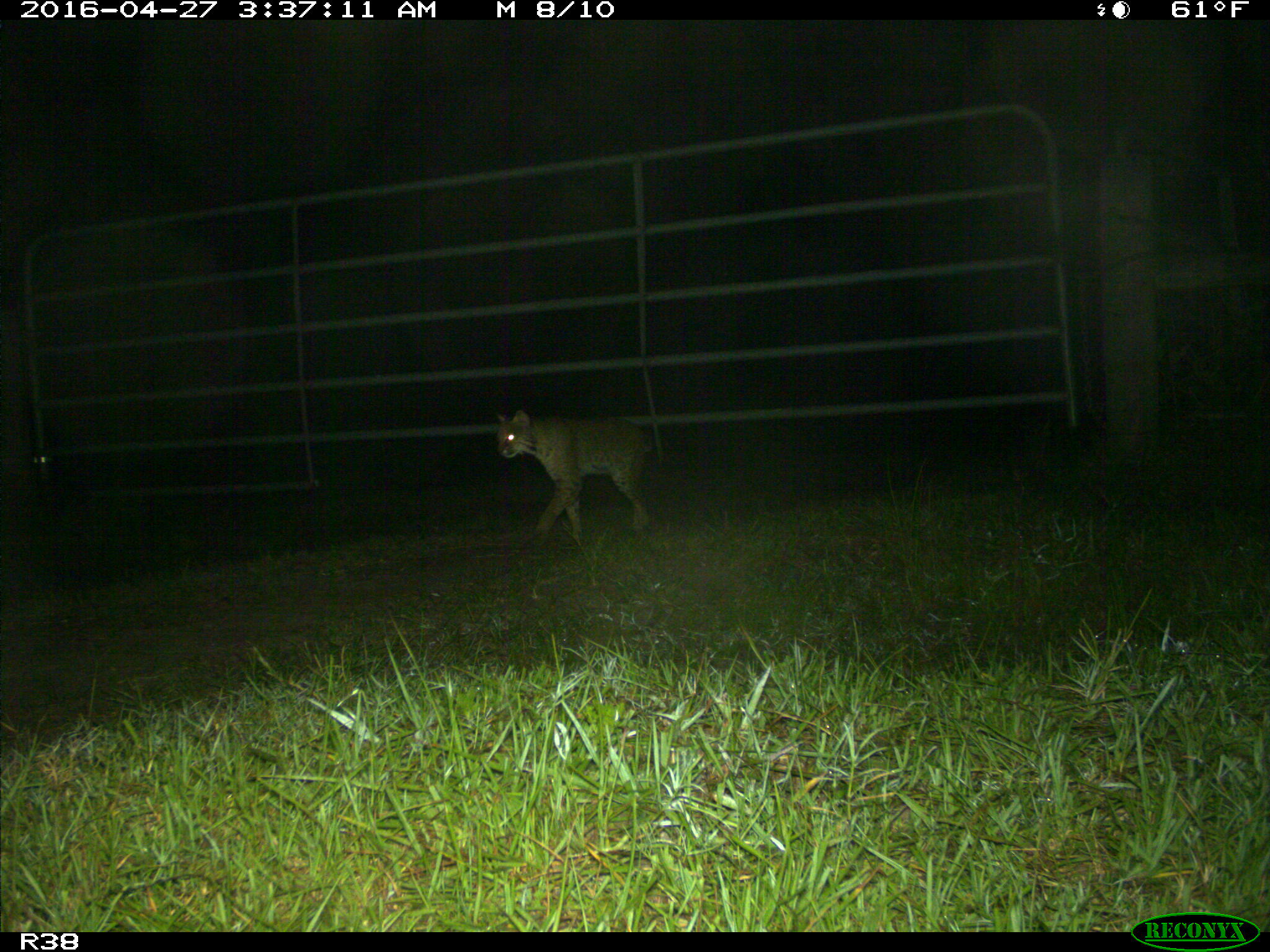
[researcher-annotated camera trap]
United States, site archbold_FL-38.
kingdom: Animalia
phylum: Chordata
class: Mammalia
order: Carnivora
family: Felidae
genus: Lynx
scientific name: Lynx rufus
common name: bobcat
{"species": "Lynx rufus (bobcat)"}